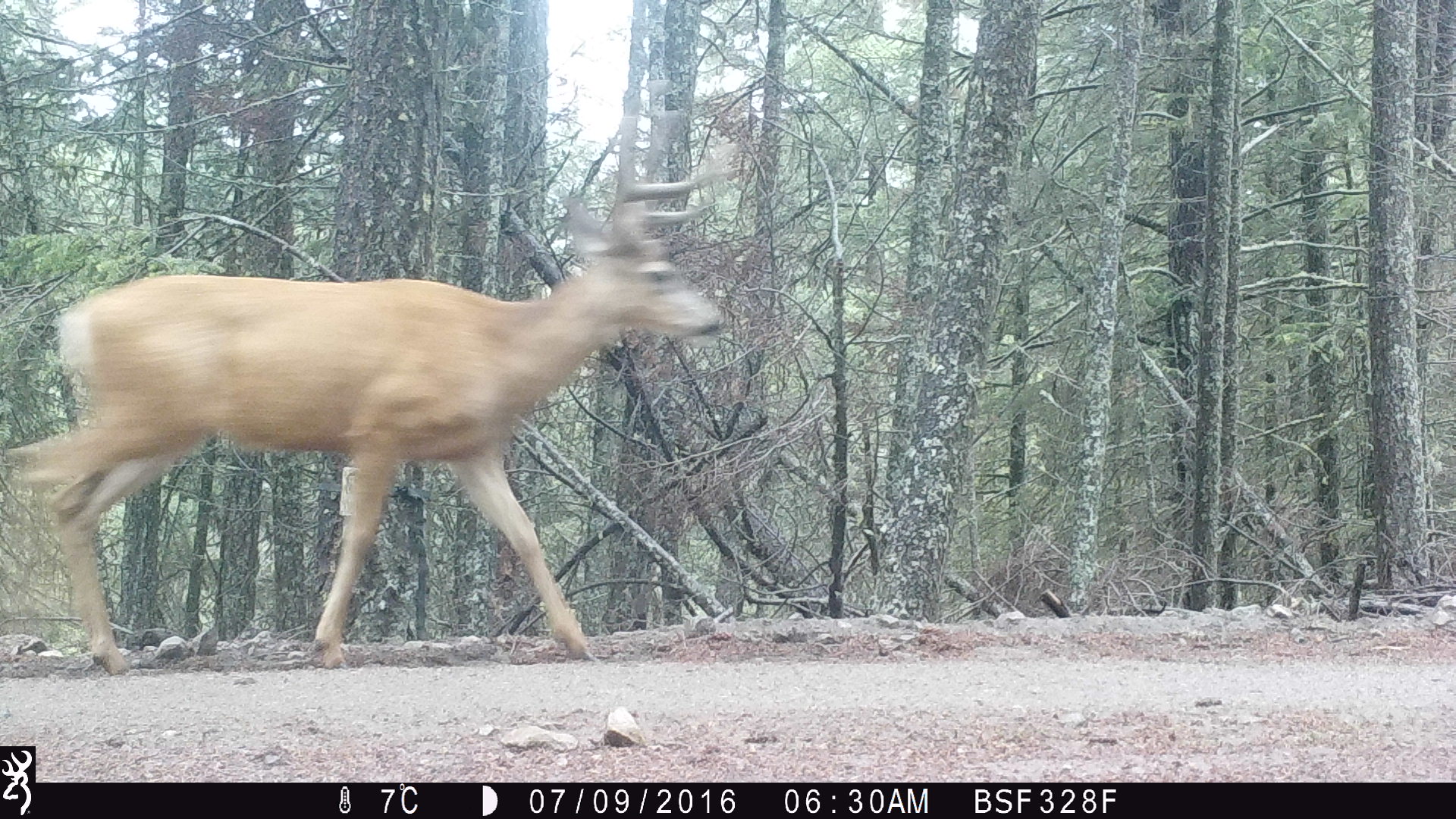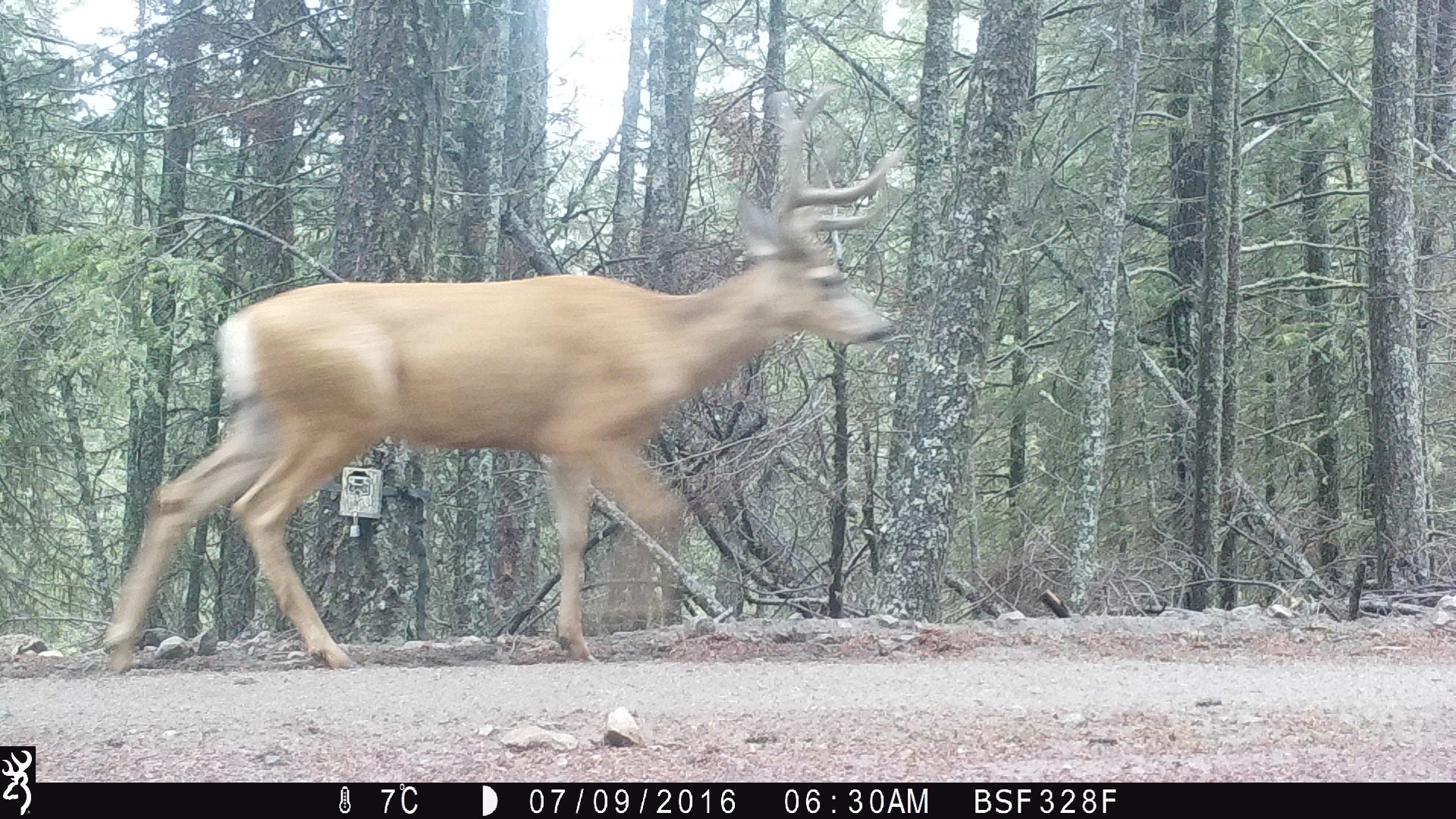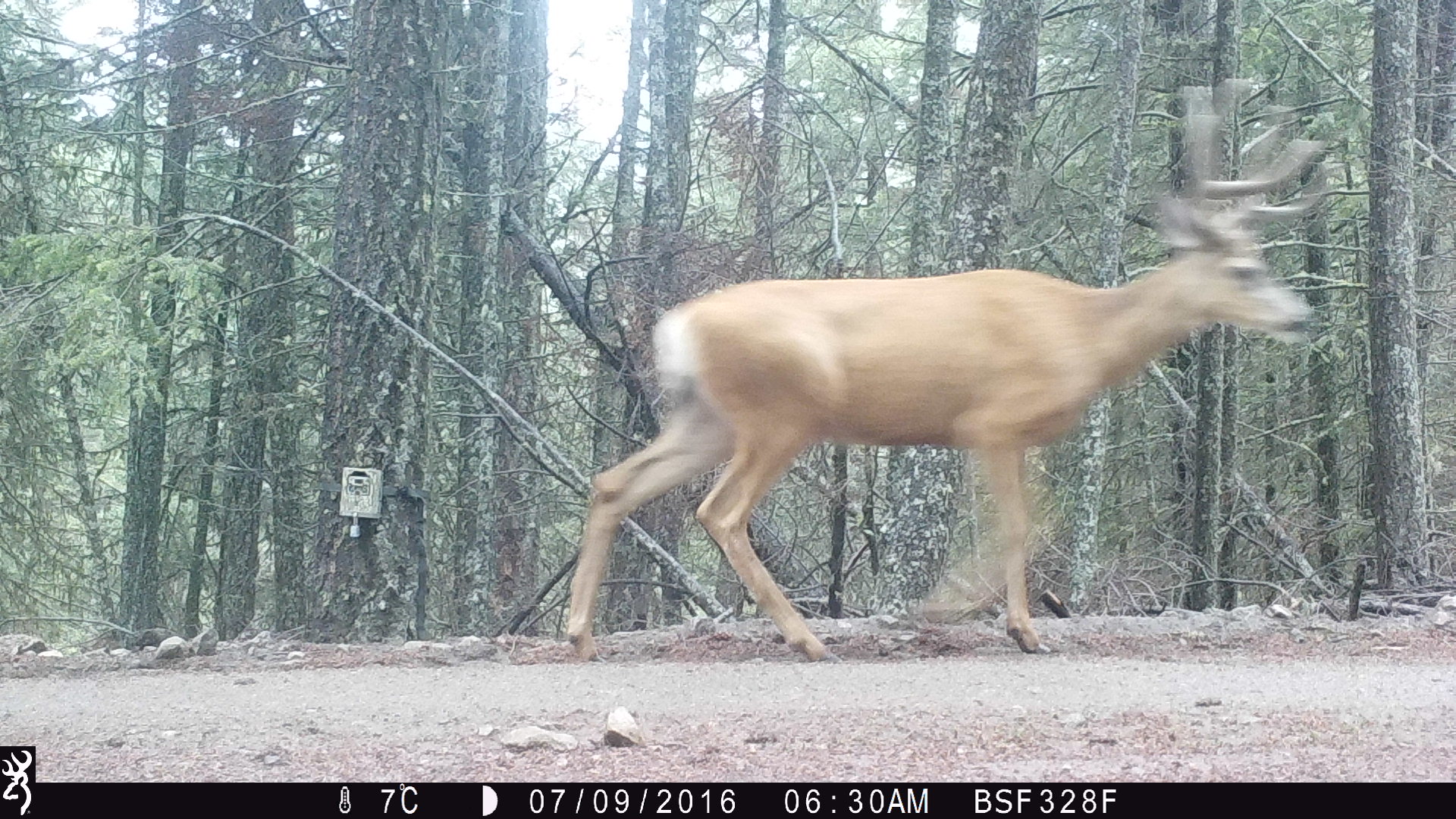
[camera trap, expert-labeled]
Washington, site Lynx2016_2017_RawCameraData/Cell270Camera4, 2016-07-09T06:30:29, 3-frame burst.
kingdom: Animalia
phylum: Chordata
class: Mammalia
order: Artiodactyla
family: Cervidae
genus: Odocoileus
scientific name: Odocoileus hemionus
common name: mule deer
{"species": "Odocoileus hemionus (mule deer)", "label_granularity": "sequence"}